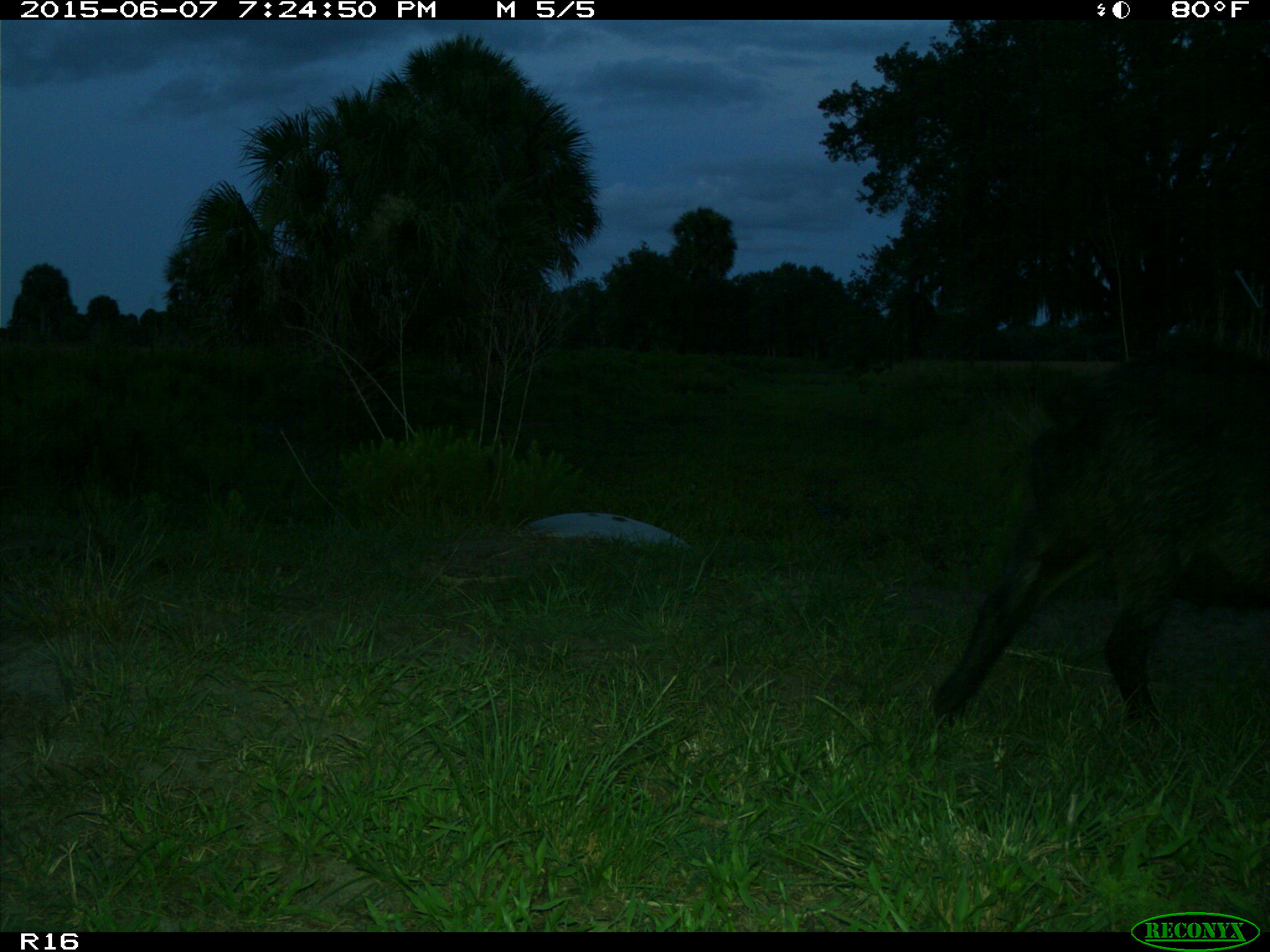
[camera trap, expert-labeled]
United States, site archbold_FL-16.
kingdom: Animalia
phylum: Chordata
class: Mammalia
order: Artiodactyla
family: Suidae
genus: Sus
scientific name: Sus scrofa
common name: wild boar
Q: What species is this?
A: Sus scrofa (wild boar).